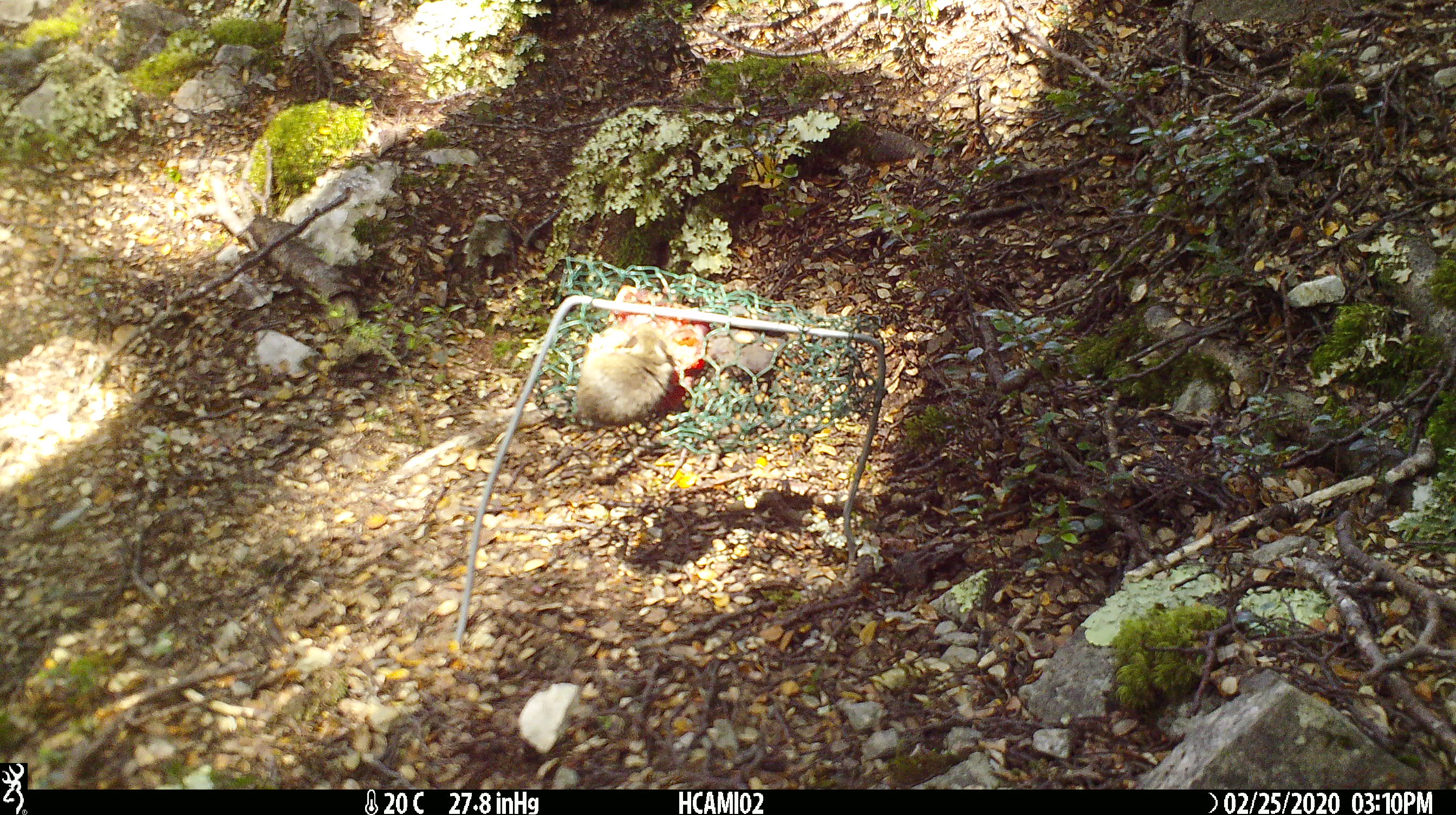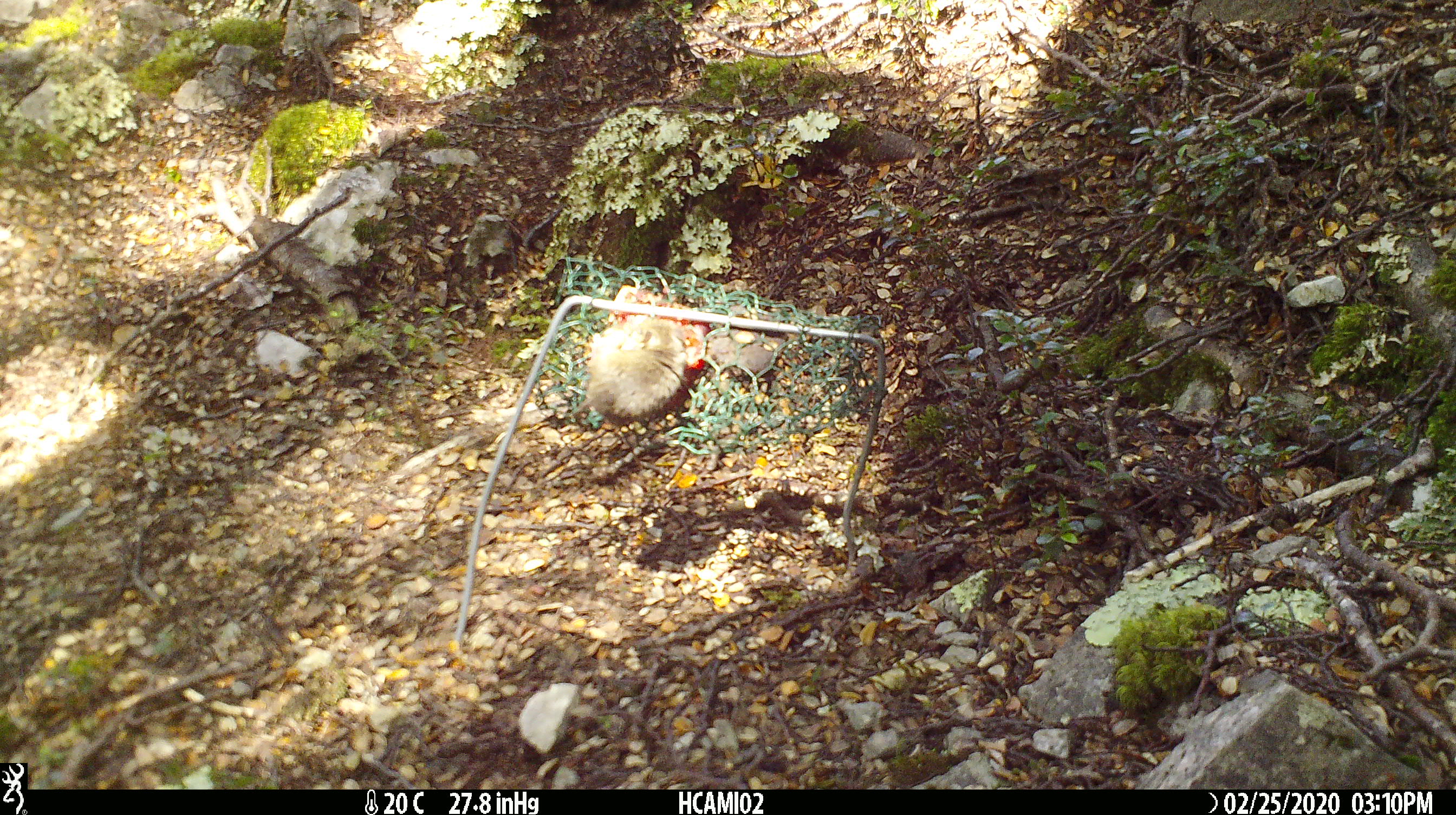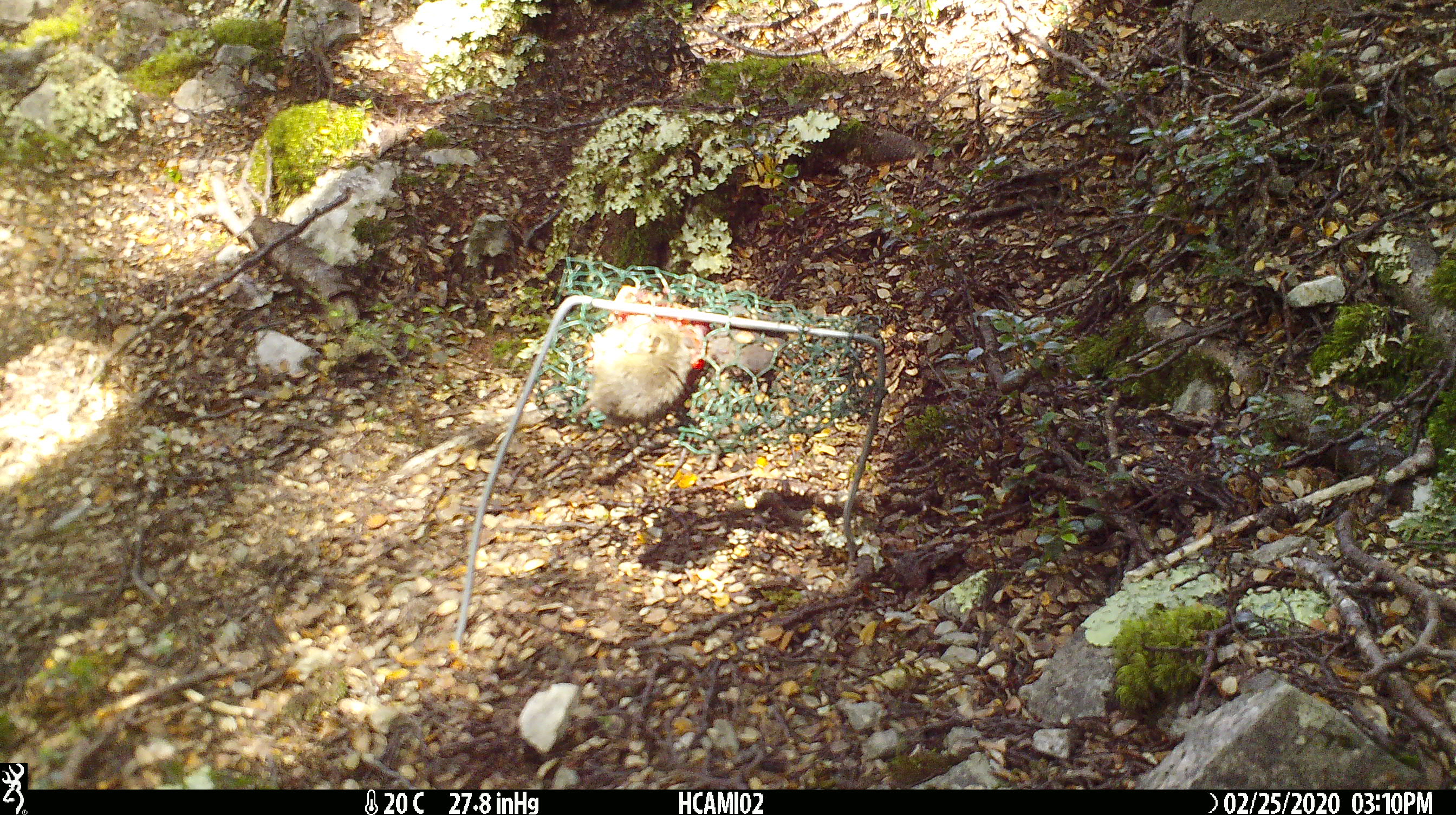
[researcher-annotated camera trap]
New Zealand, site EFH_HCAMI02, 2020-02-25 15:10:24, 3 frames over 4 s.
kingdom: Animalia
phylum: Chordata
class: Mammalia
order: Rodentia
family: Muridae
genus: Mus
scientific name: Mus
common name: mouse